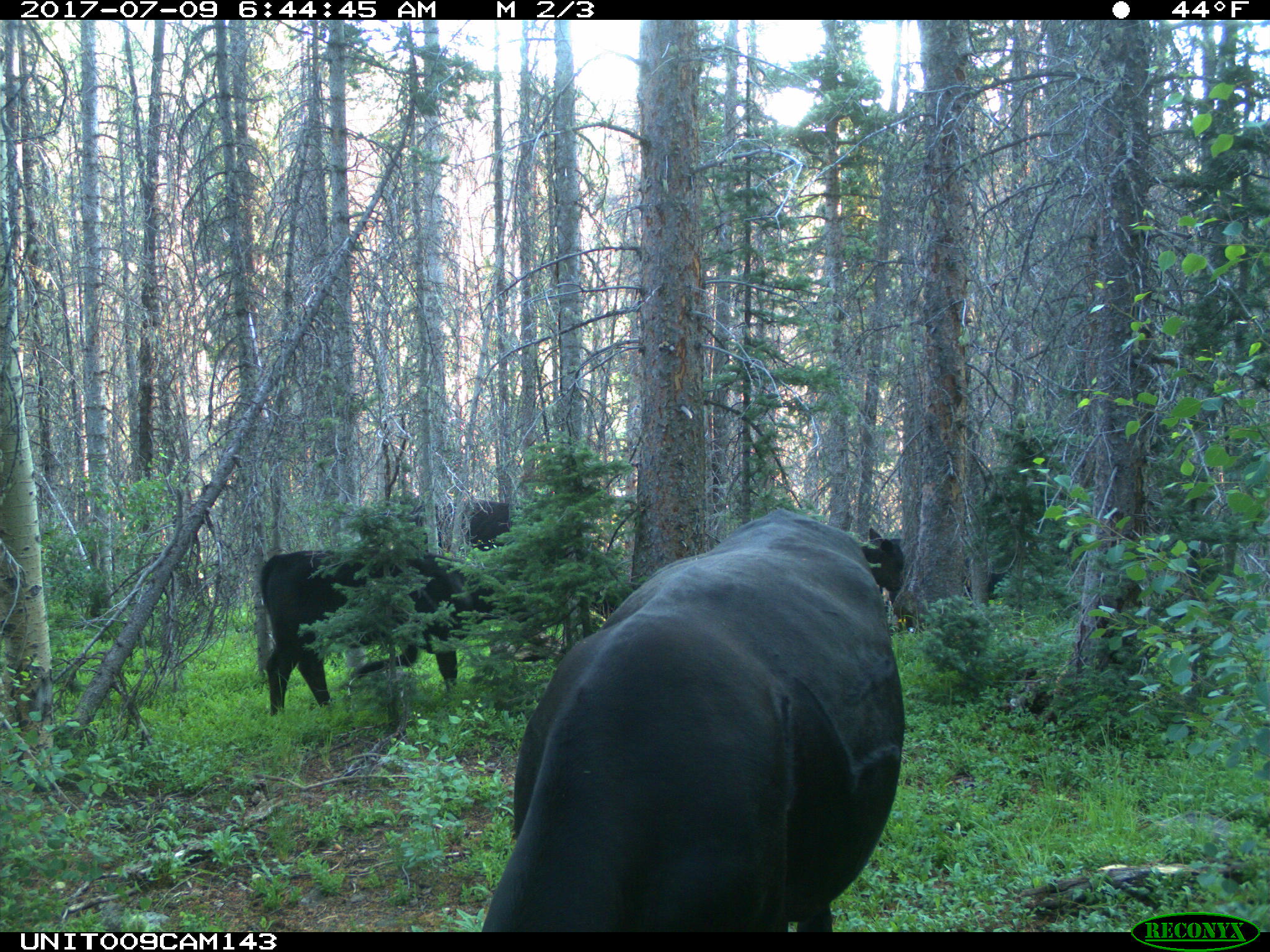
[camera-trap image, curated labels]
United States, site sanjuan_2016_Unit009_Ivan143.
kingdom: Animalia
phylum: Chordata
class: Mammalia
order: Artiodactyla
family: Bovidae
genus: Bos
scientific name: Bos taurus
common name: domestic cow